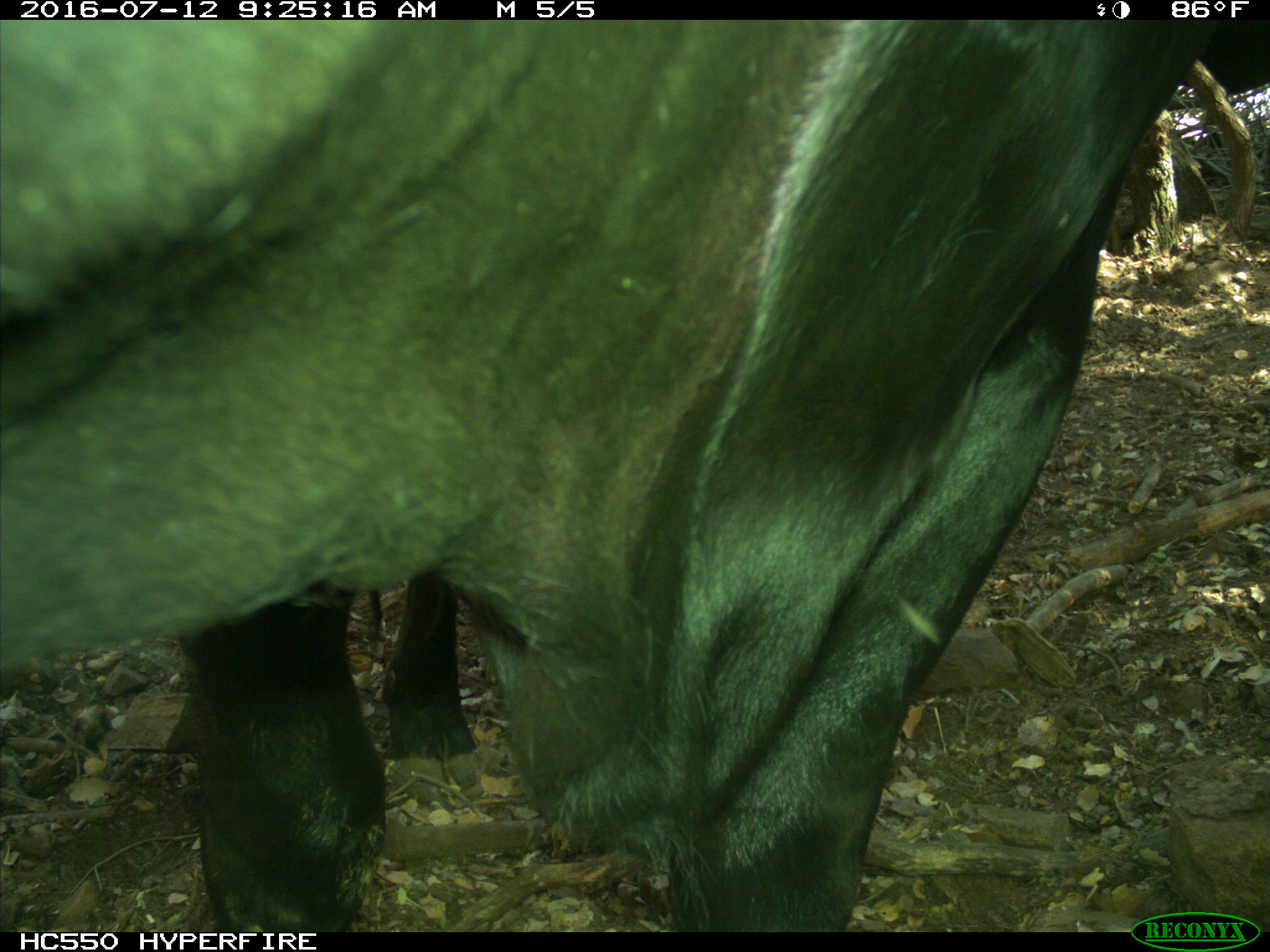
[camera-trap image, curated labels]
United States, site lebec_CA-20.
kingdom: Animalia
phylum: Chordata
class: Mammalia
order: Artiodactyla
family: Bovidae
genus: Bos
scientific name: Bos taurus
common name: domestic cow